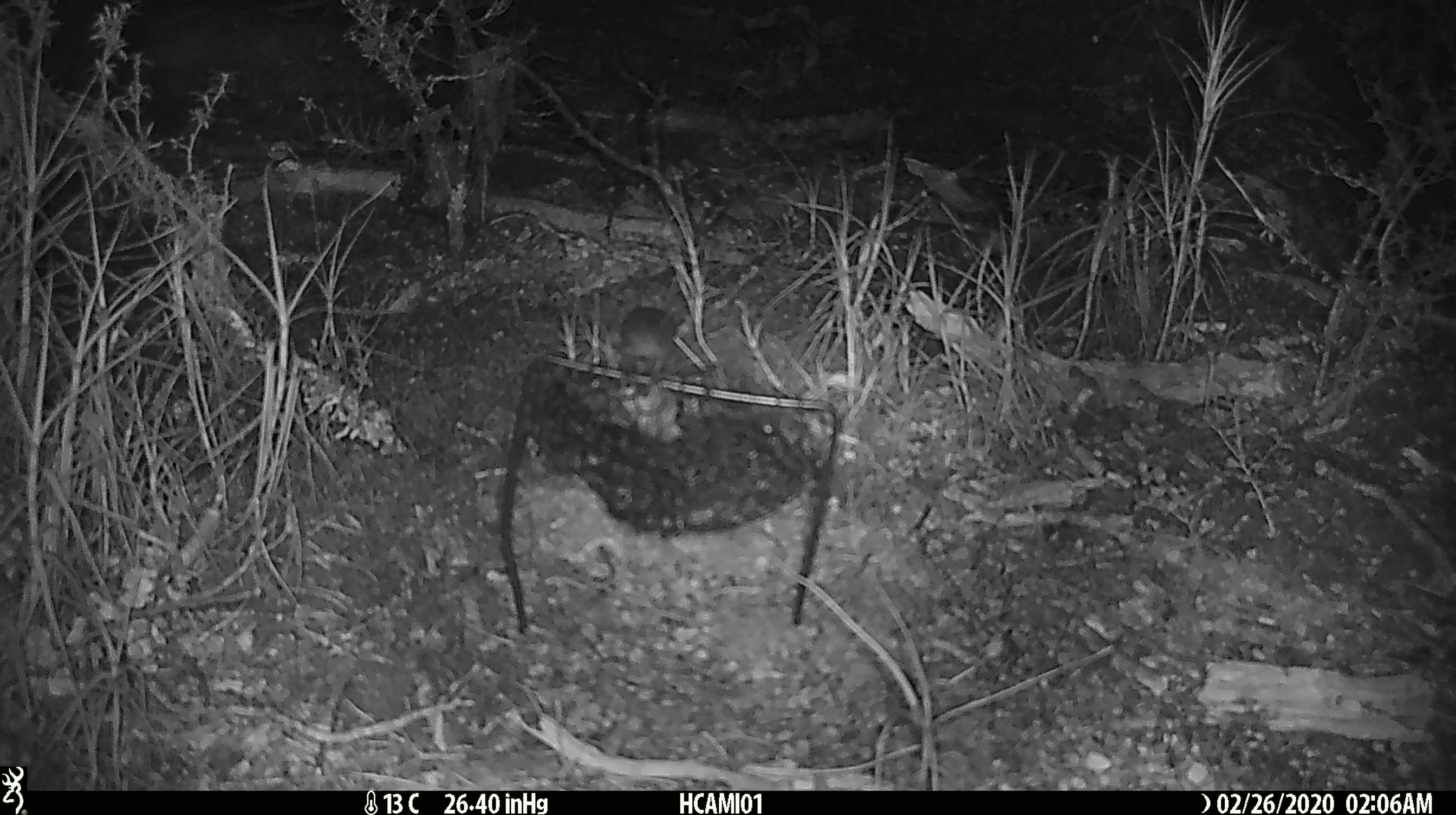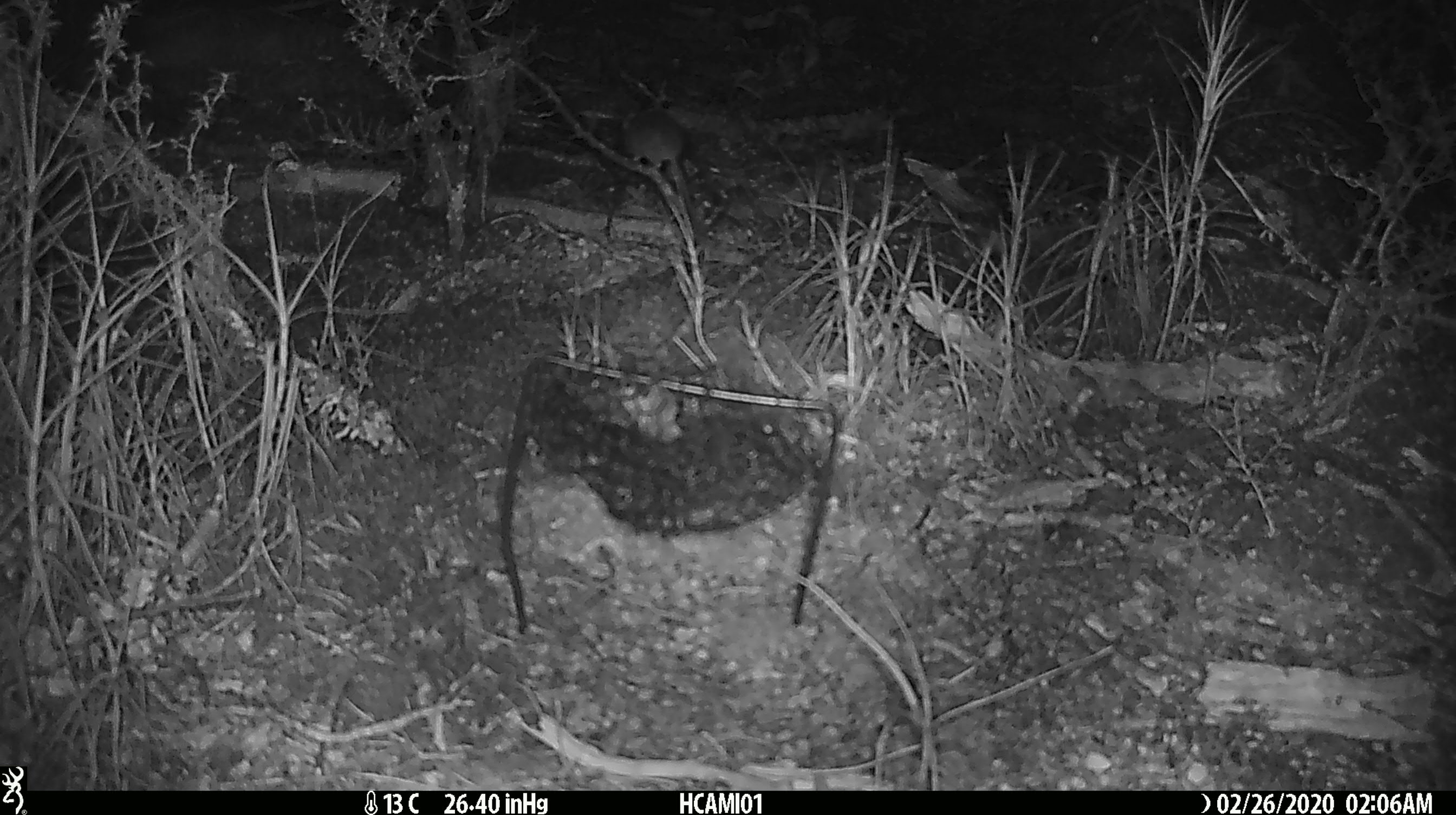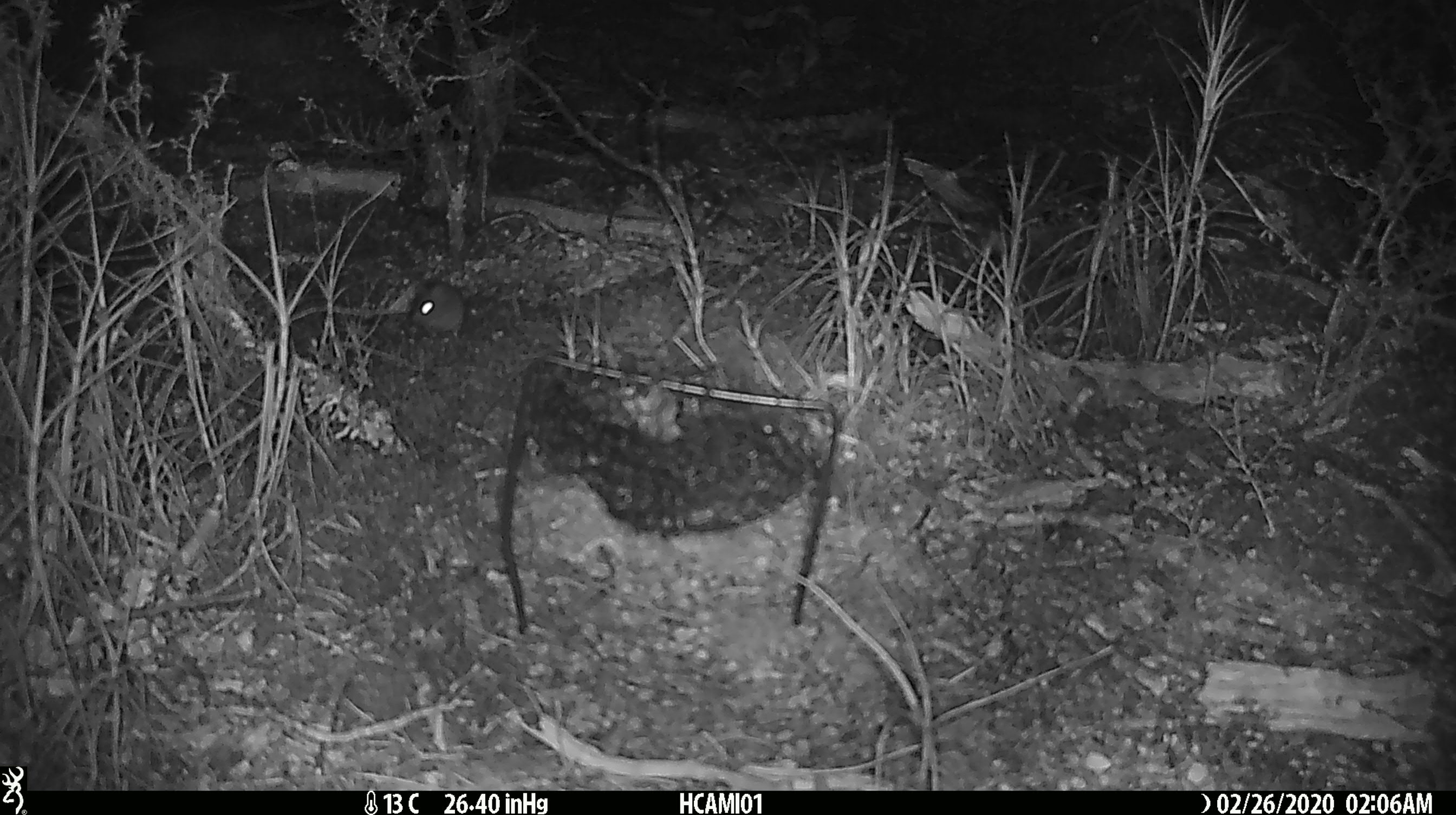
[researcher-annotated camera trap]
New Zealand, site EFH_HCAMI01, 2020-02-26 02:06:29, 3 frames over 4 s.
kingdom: Animalia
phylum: Chordata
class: Mammalia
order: Rodentia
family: Muridae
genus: Mus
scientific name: Mus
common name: mouse